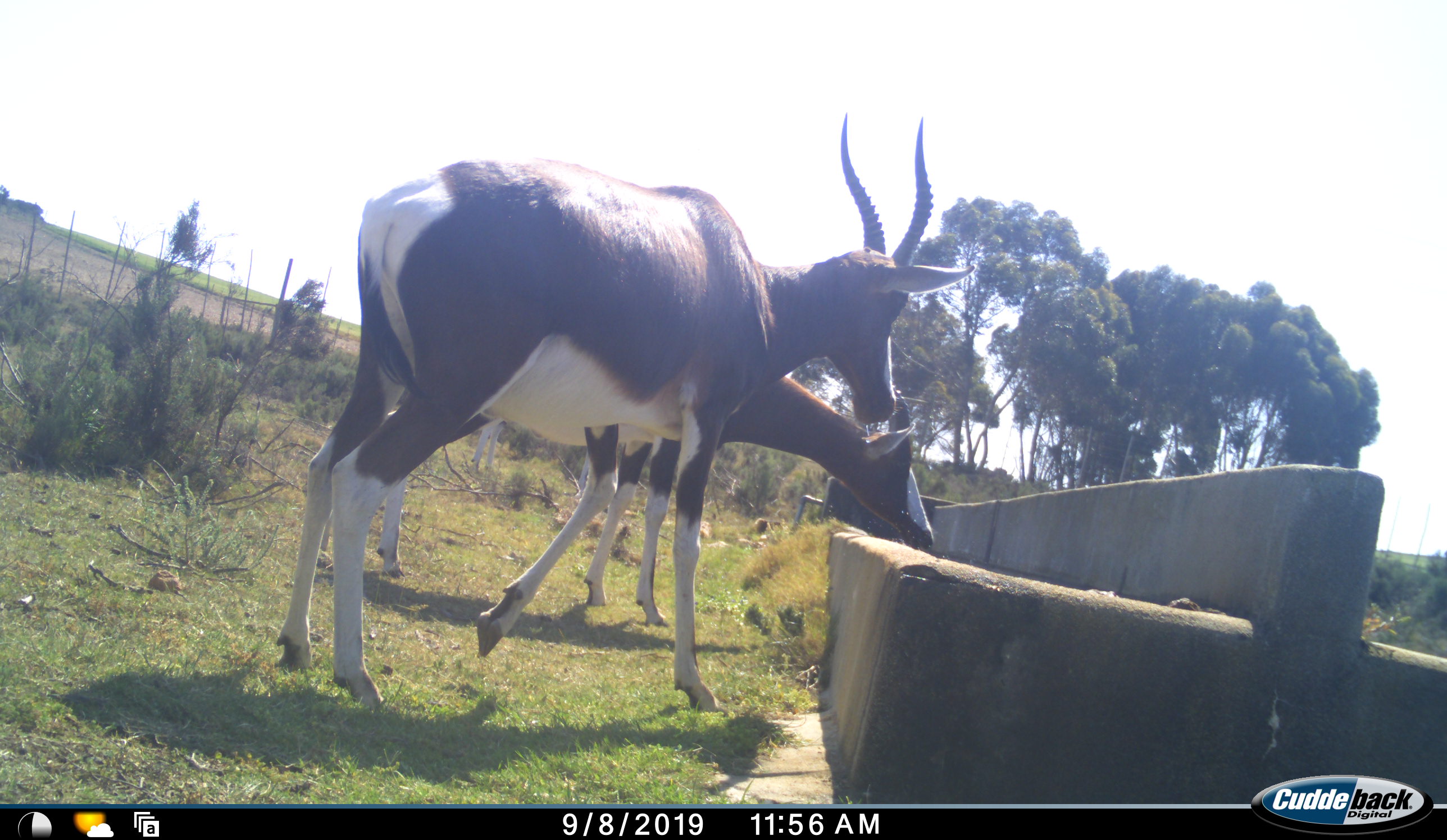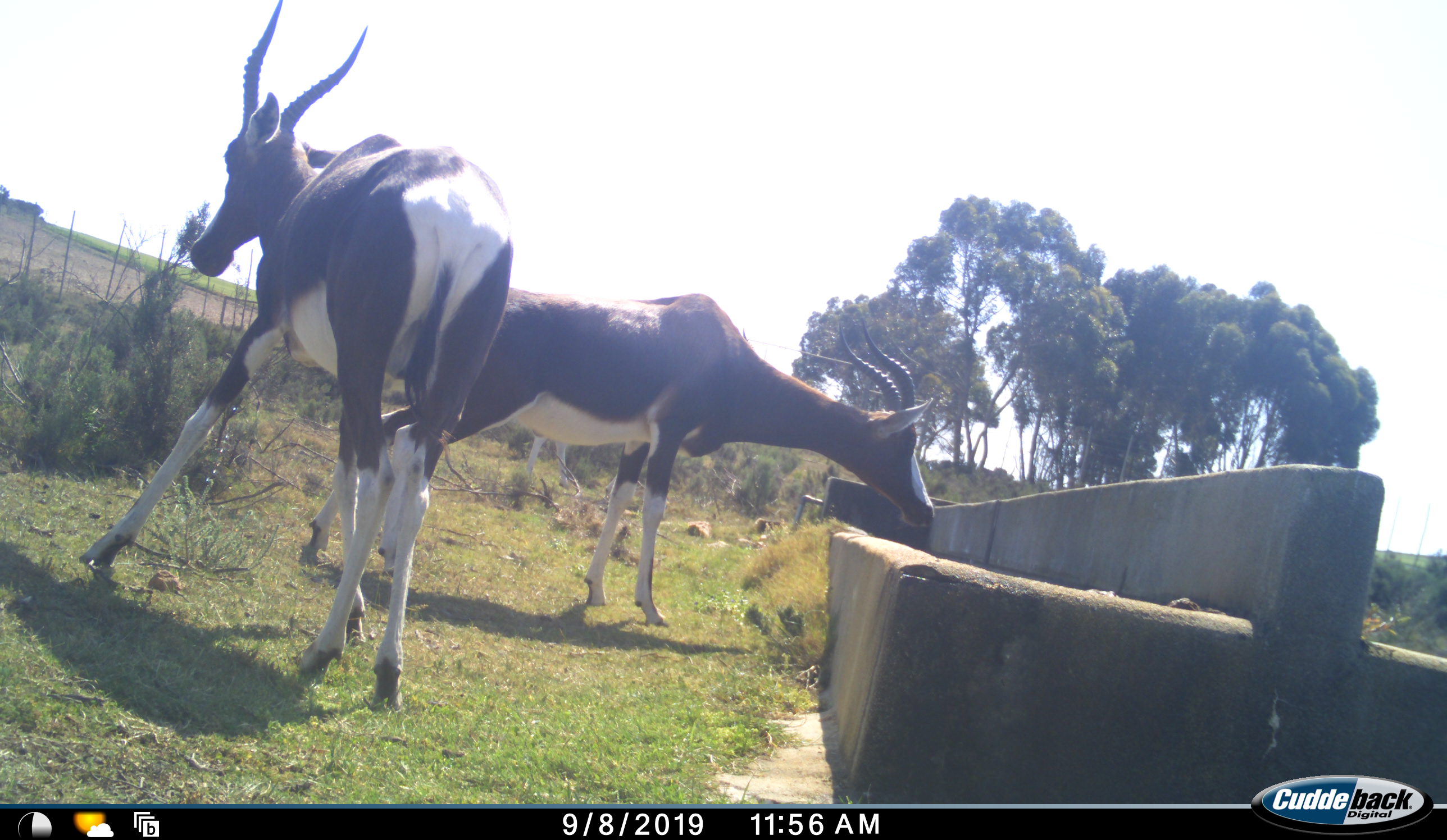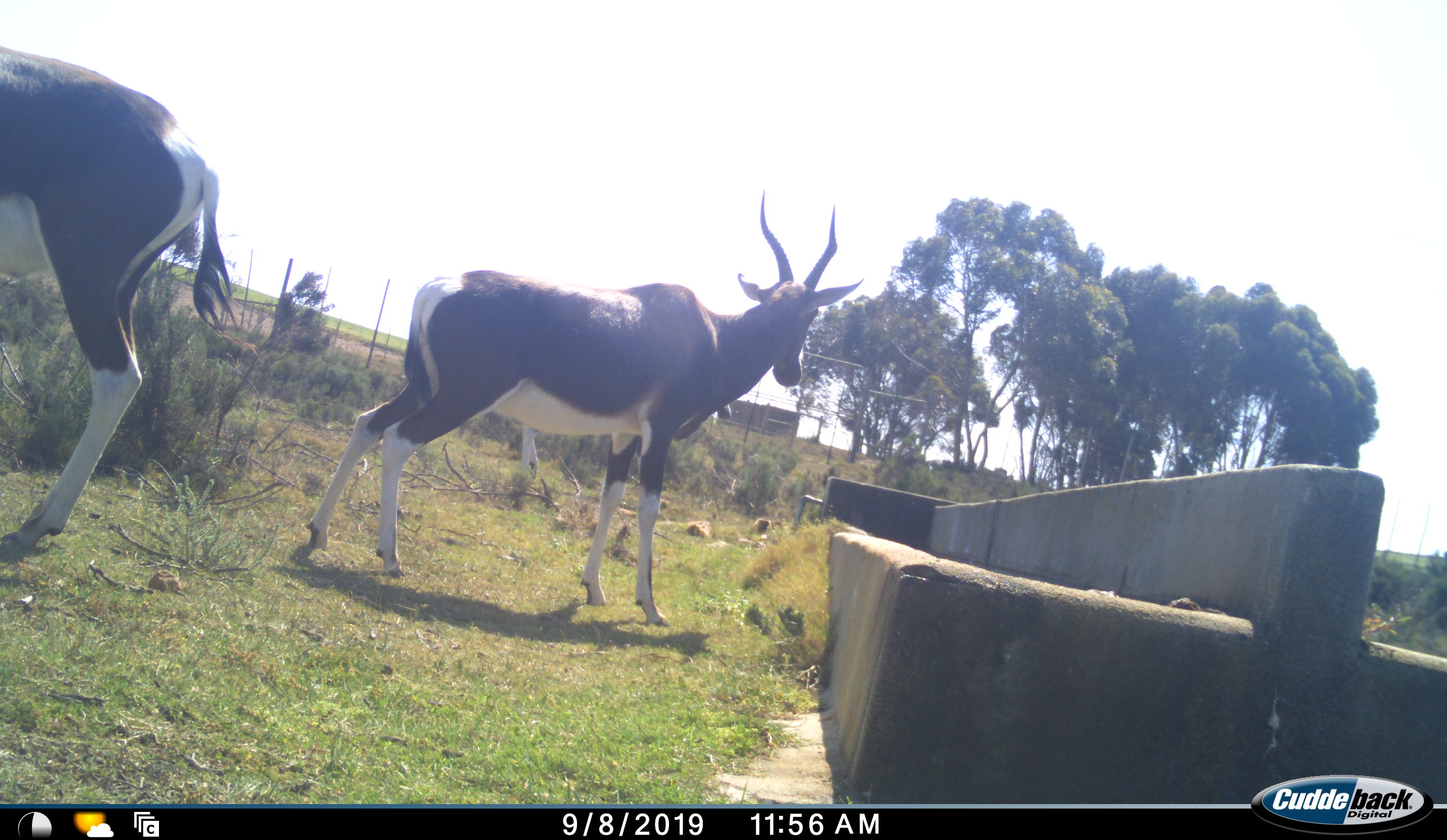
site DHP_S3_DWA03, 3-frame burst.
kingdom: Animalia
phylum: Chordata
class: Mammalia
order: Artiodactyla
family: Bovidae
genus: Damaliscus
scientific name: Damaliscus pygargus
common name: bontebok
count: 2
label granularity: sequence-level